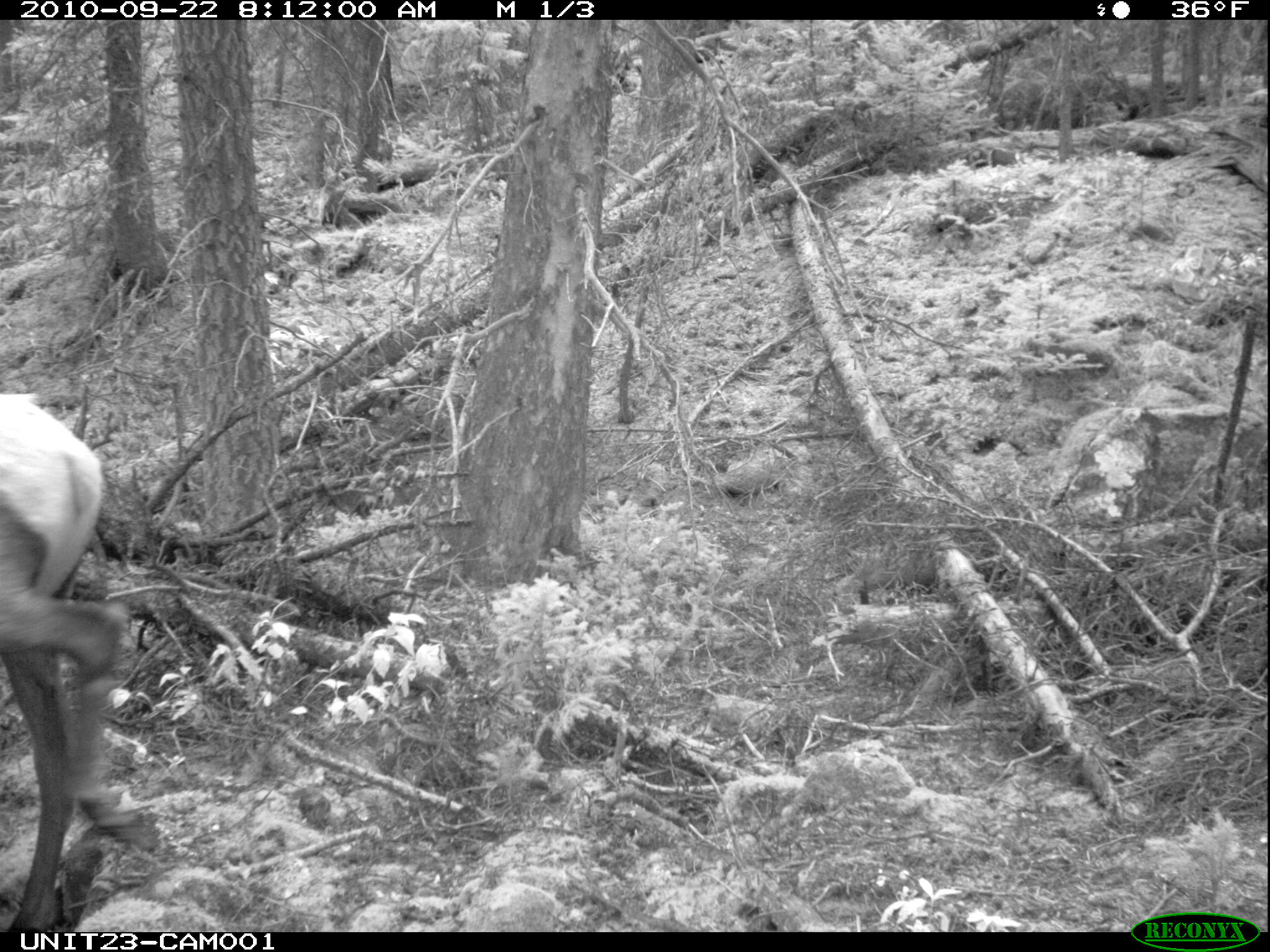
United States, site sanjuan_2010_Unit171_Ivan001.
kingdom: Animalia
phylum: Chordata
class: Mammalia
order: Artiodactyla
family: Cervidae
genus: Cervus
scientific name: Cervus elaphus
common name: red deer